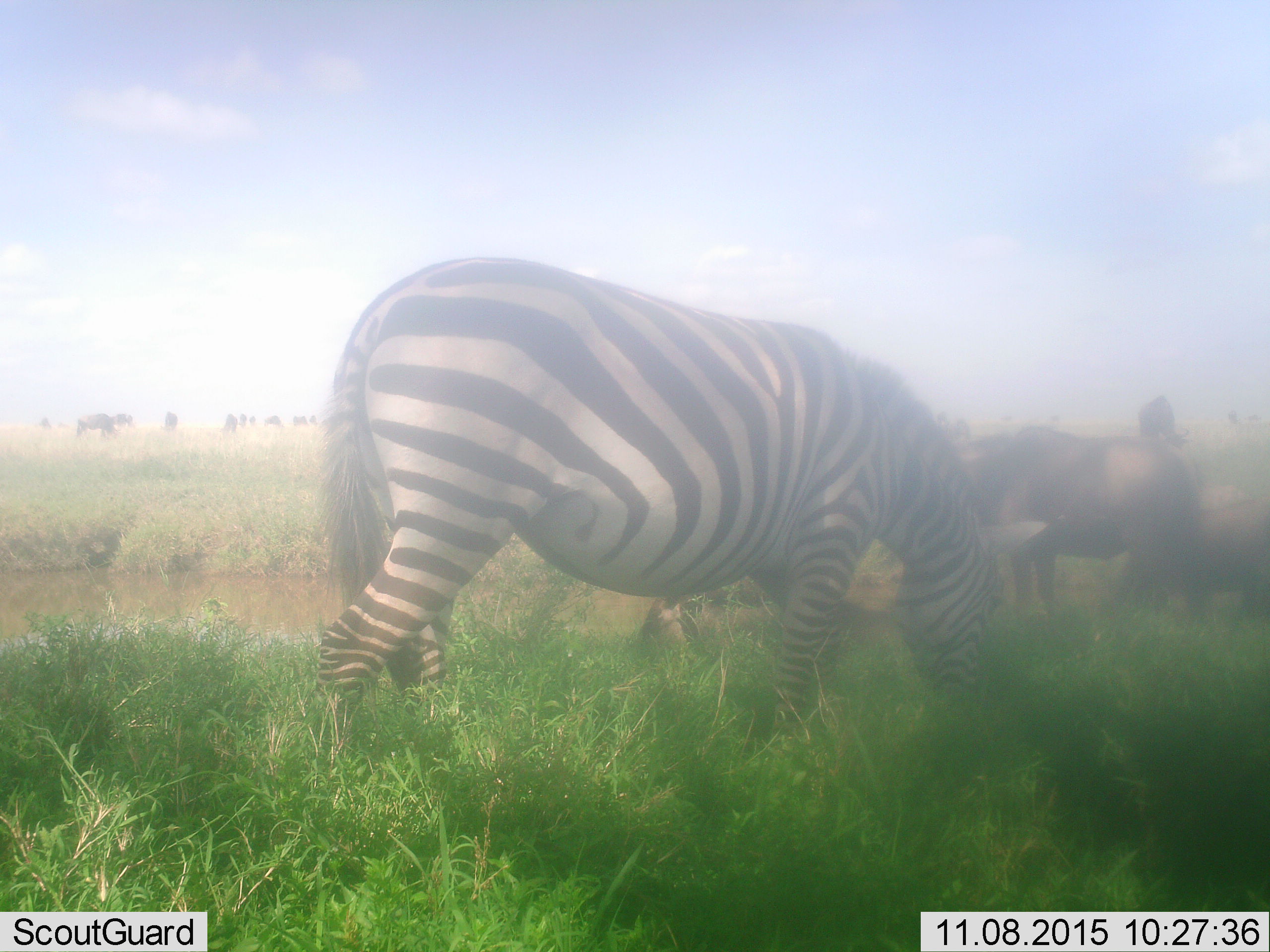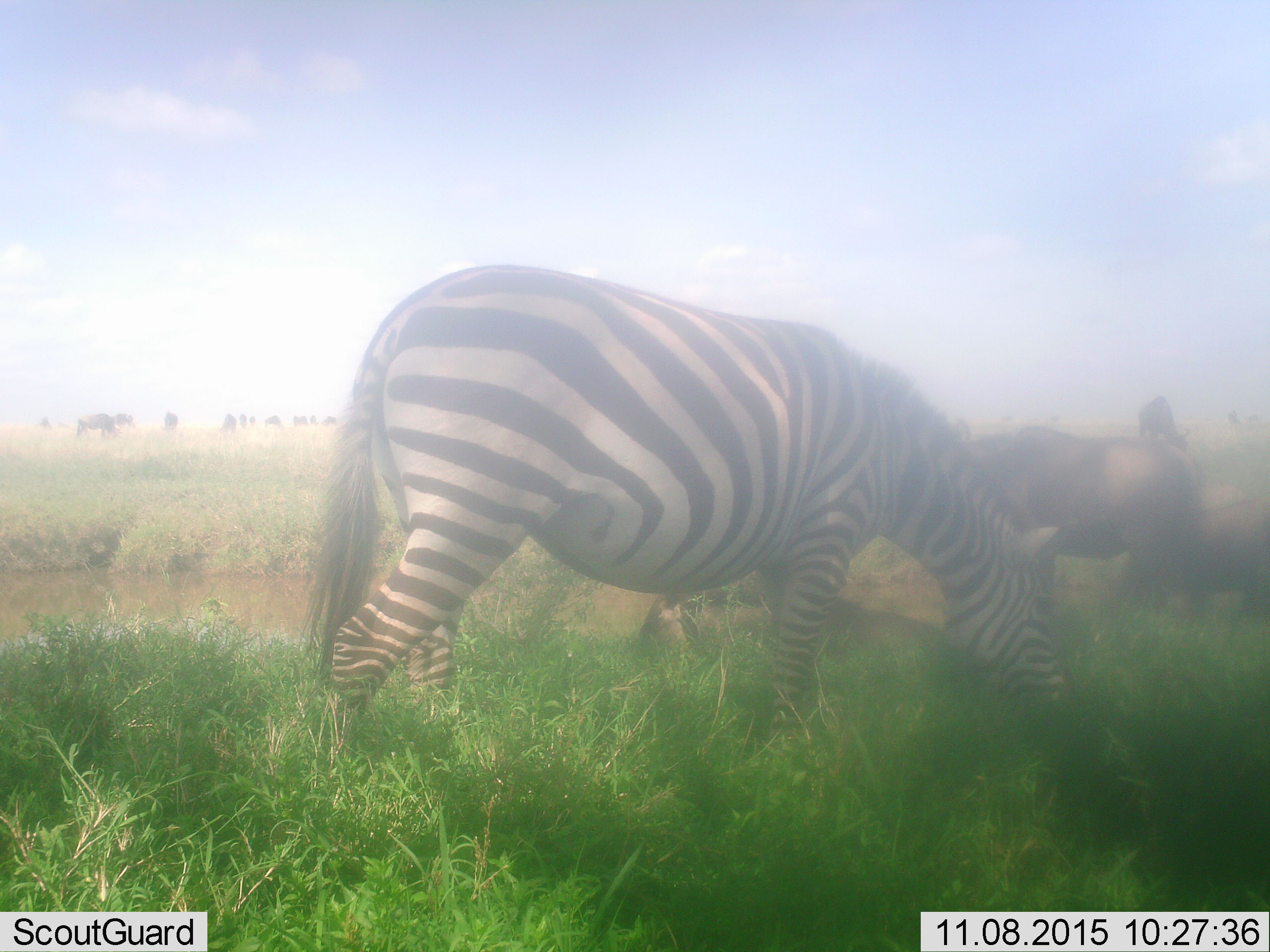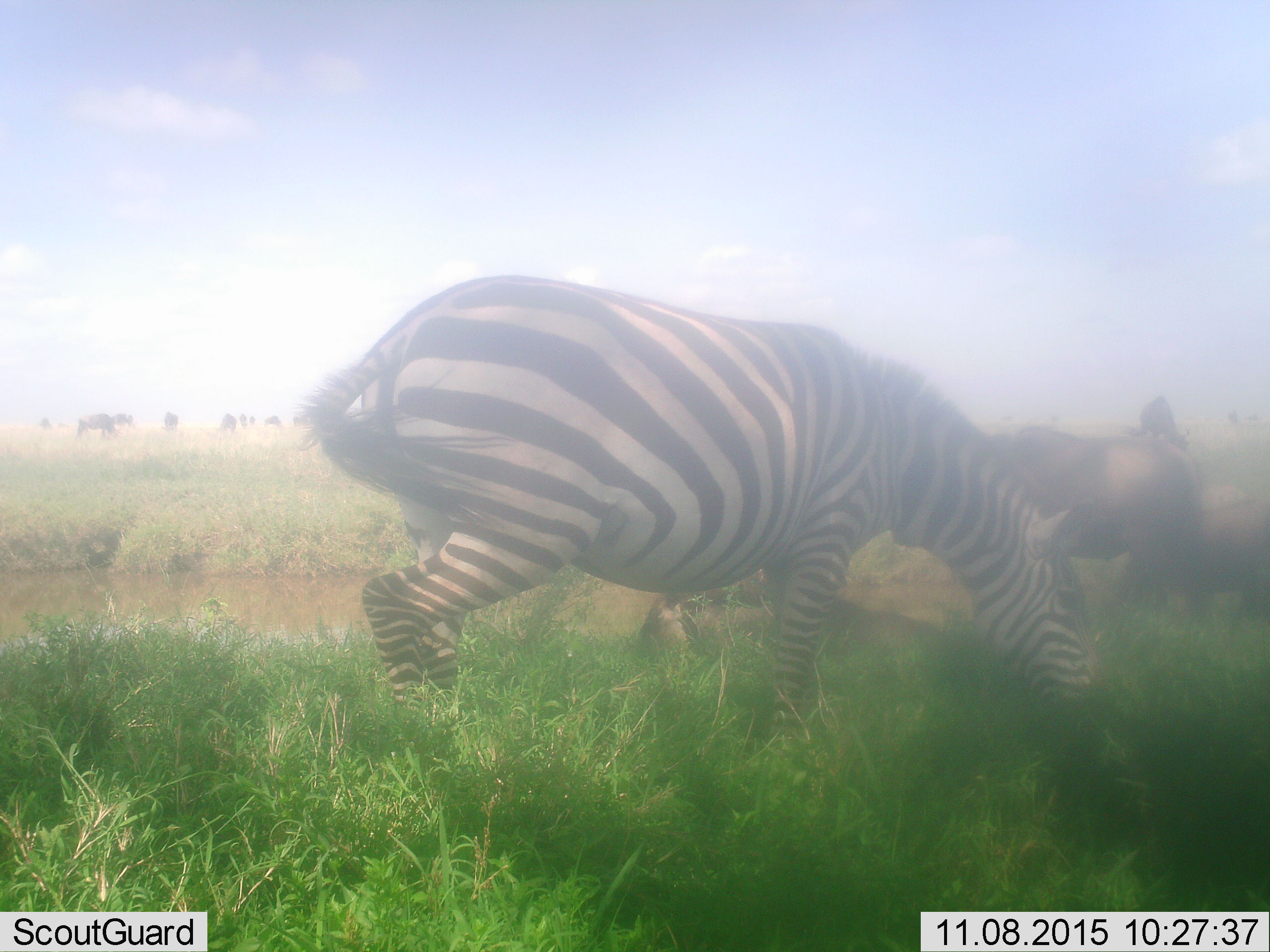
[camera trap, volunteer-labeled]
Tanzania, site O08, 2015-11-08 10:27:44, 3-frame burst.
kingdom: Animalia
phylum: Chordata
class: Mammalia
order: Artiodactyla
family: Bovidae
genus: Connochaetes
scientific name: Connochaetes taurinus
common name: blue wildebeest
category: wildebeest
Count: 11-50.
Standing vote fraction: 67%.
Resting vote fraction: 33%.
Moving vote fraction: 33%.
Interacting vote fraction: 0%.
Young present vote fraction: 0%.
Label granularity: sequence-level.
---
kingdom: Animalia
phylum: Chordata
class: Mammalia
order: Perissodactyla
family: Equidae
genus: Equus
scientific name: Equus quagga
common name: plains zebra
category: zebra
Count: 1.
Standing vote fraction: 12%.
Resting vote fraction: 0%.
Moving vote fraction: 25%.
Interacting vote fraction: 0%.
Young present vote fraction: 0%.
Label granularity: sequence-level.